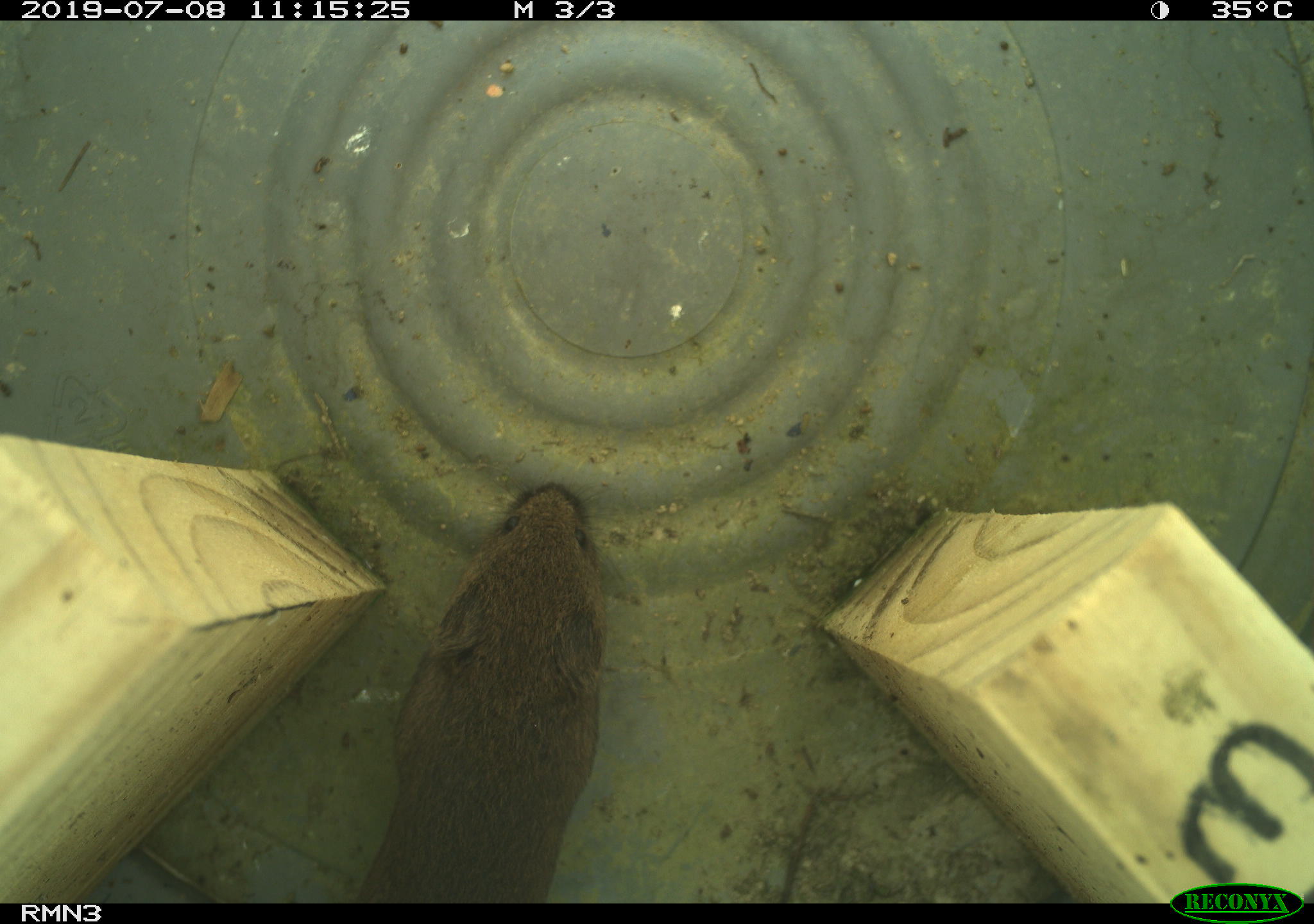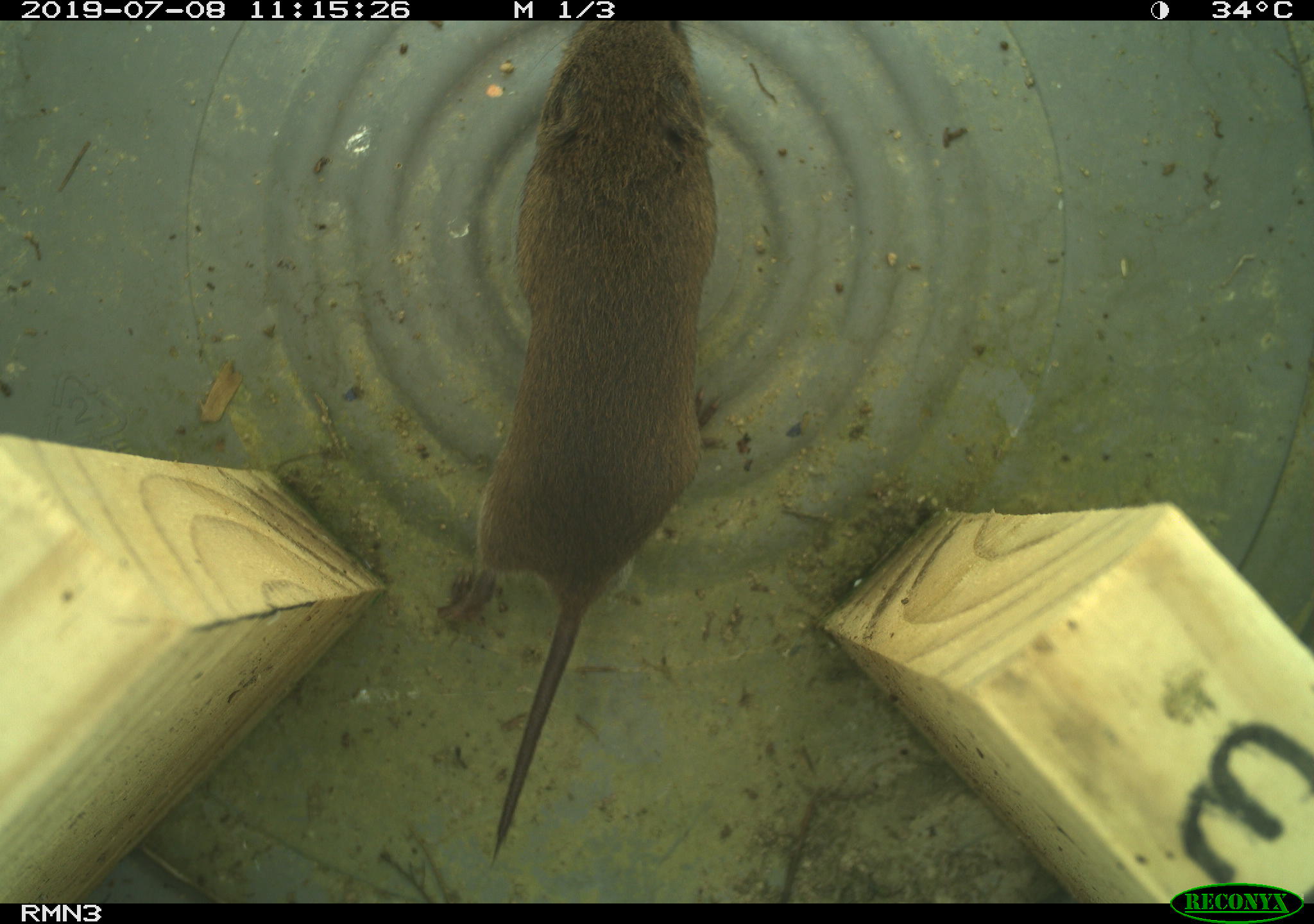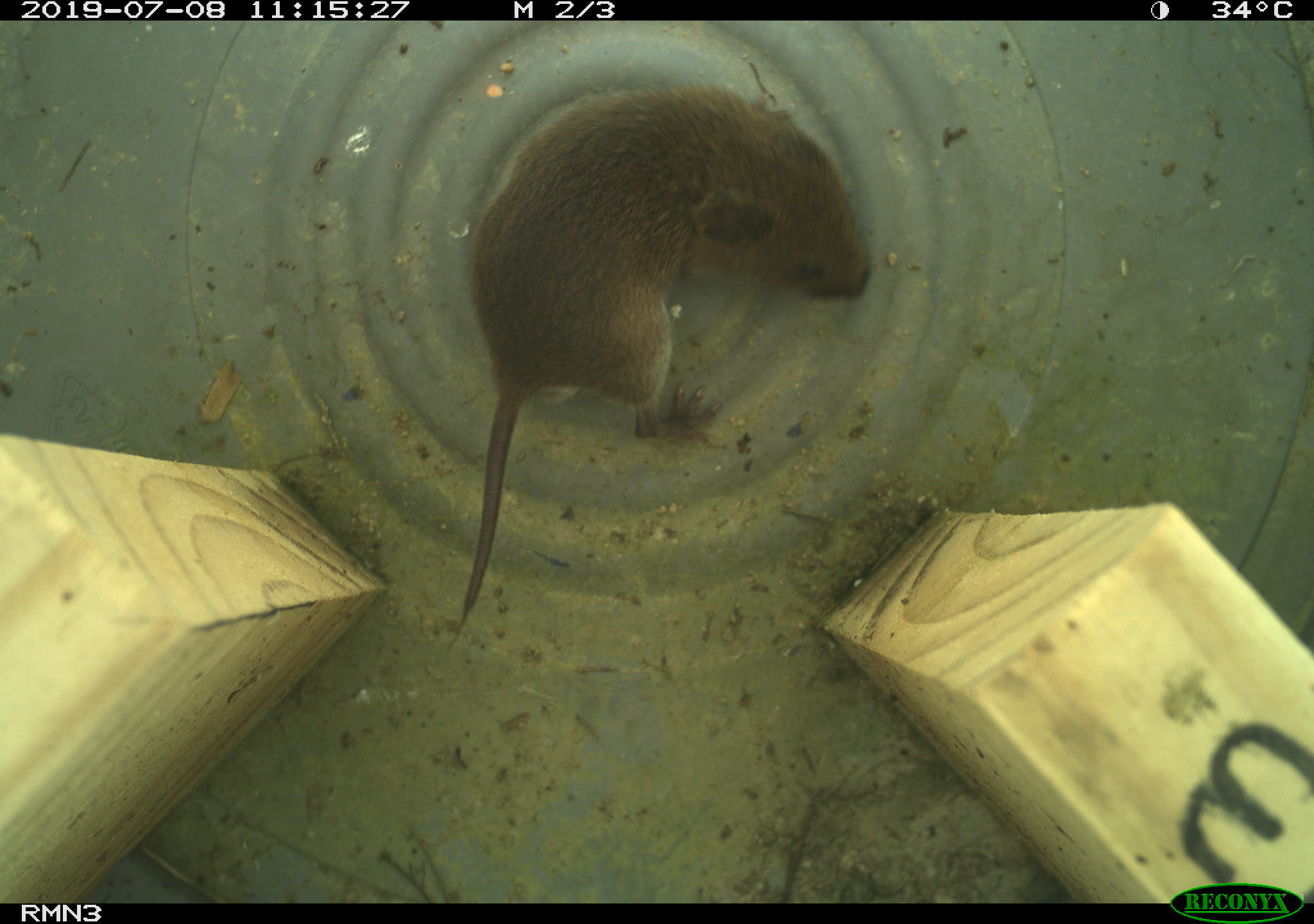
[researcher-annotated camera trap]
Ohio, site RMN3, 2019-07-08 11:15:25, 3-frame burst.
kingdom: Animalia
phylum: Chordata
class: Mammalia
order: Rodentia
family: Cricetidae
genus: Microtus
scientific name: Microtus pennsylvanicus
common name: meadow vole